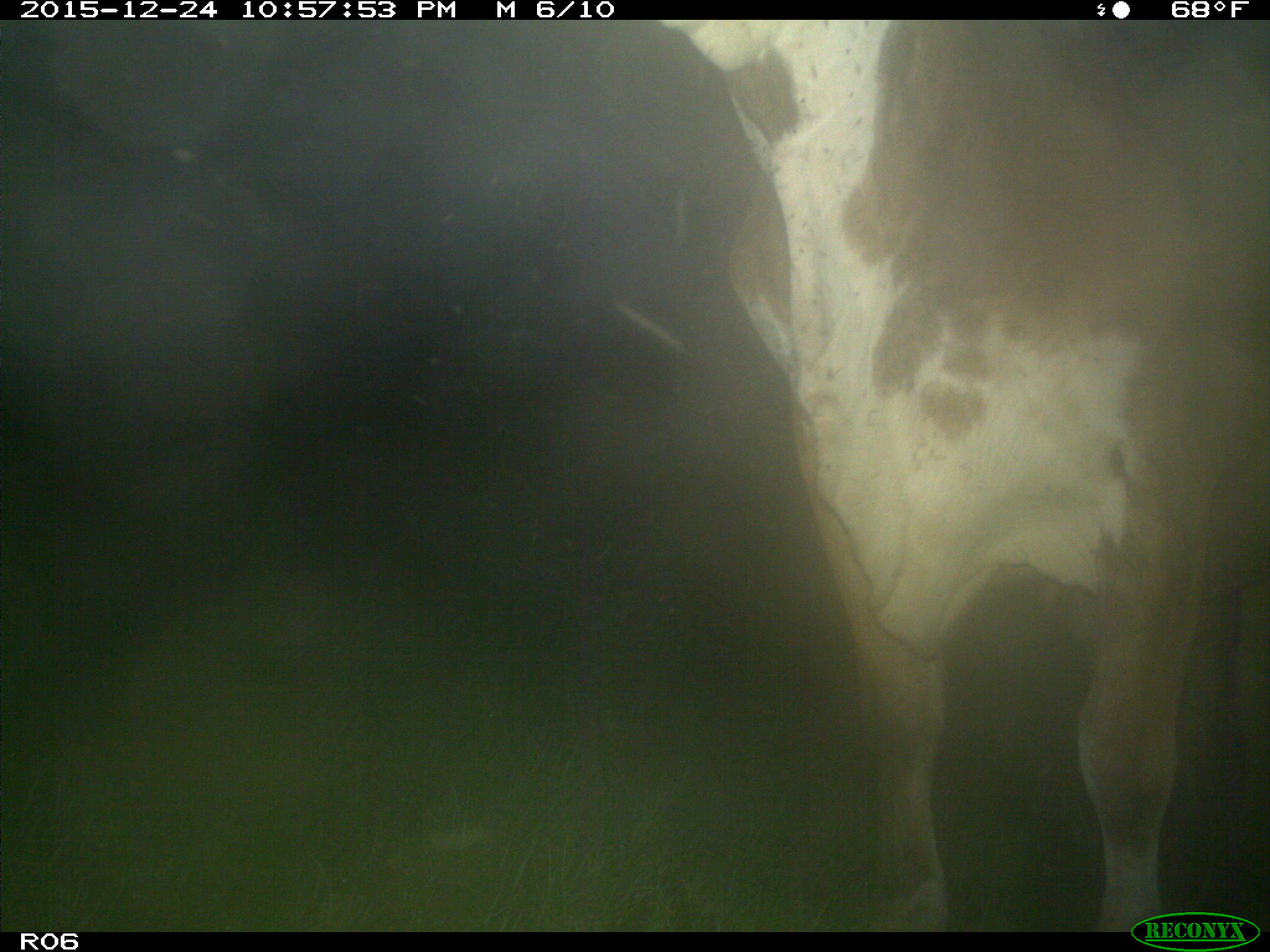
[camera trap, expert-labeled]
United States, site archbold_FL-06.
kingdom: Animalia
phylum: Chordata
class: Mammalia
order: Artiodactyla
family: Bovidae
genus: Bos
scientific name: Bos taurus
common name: domestic cow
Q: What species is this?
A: Bos taurus (domestic cow).